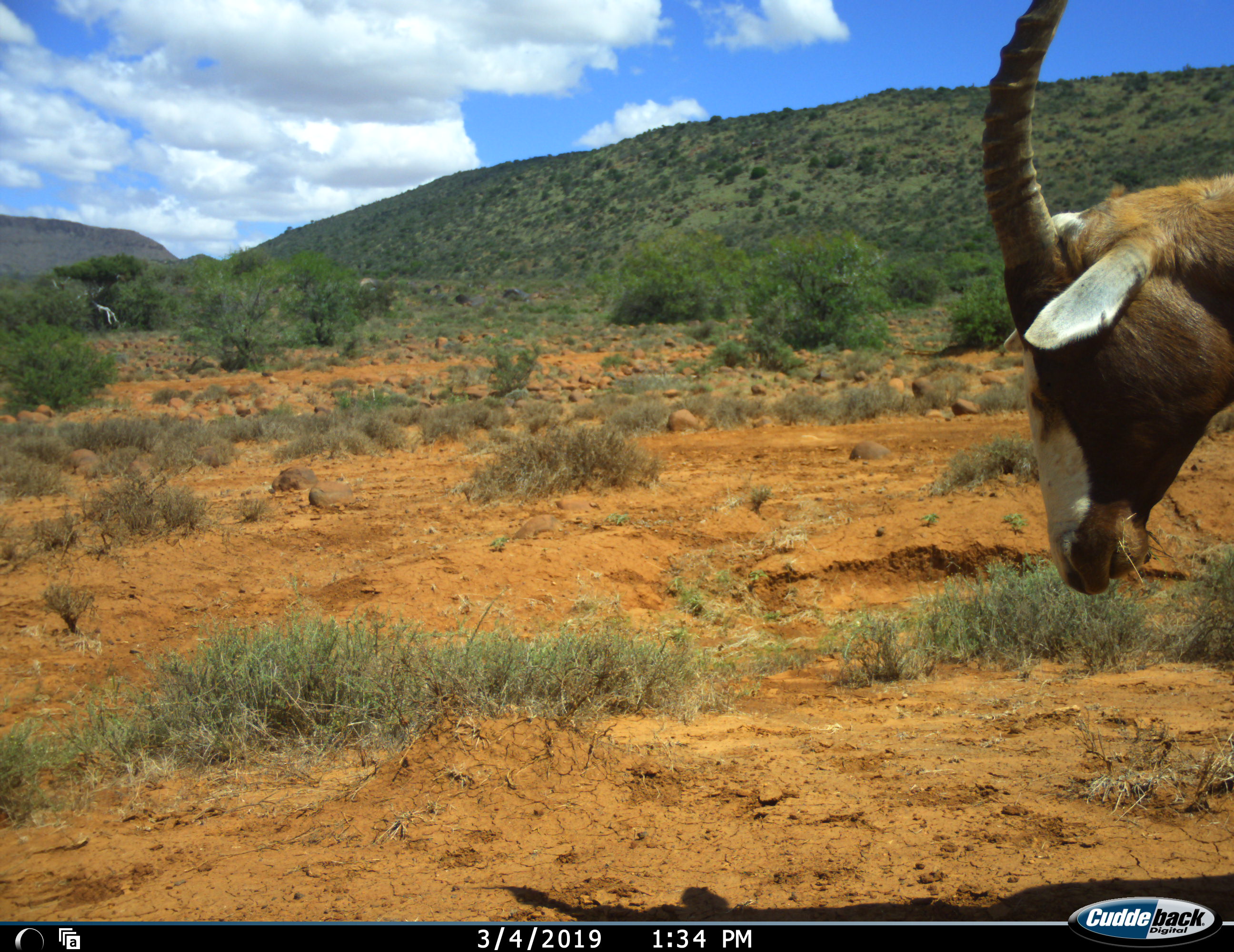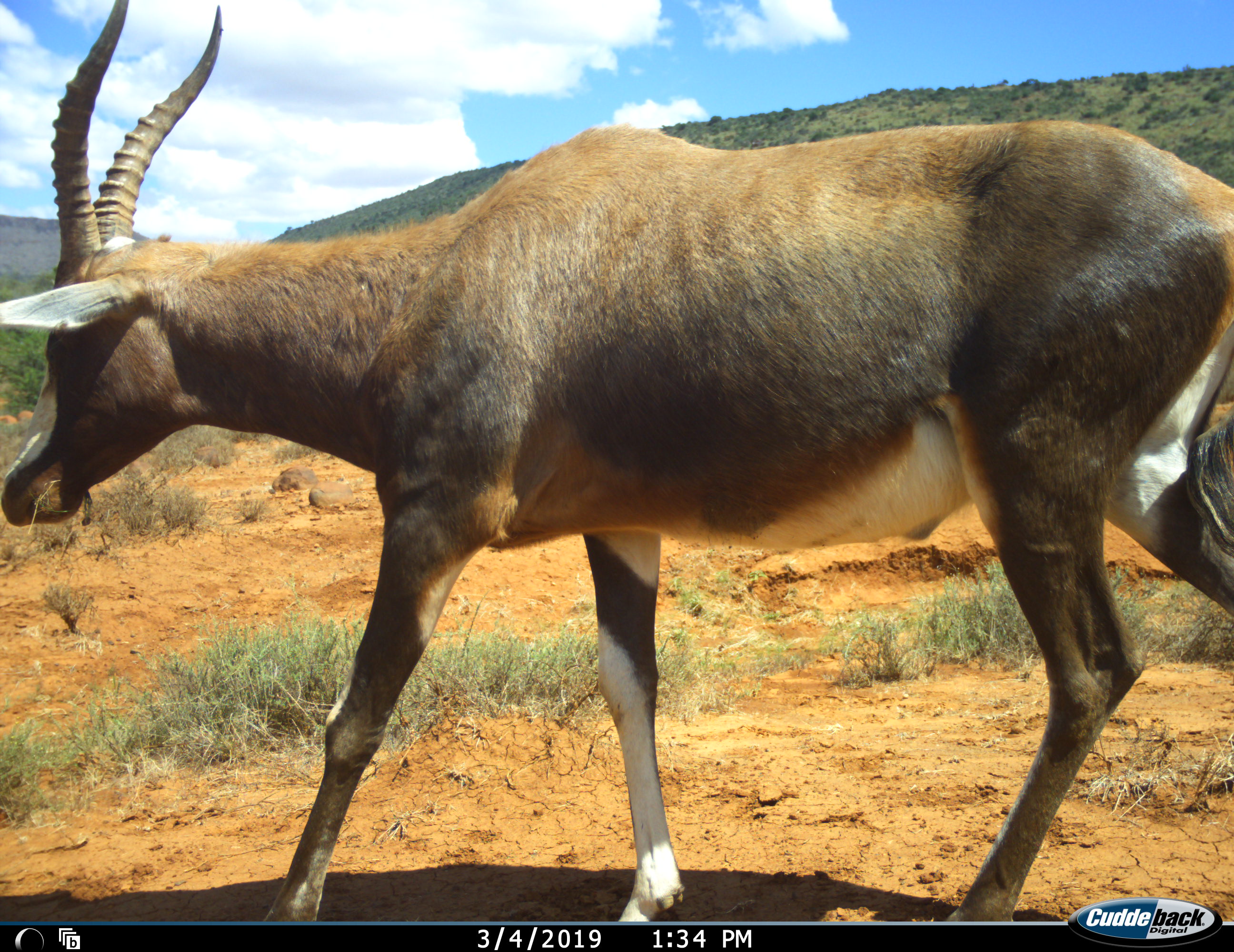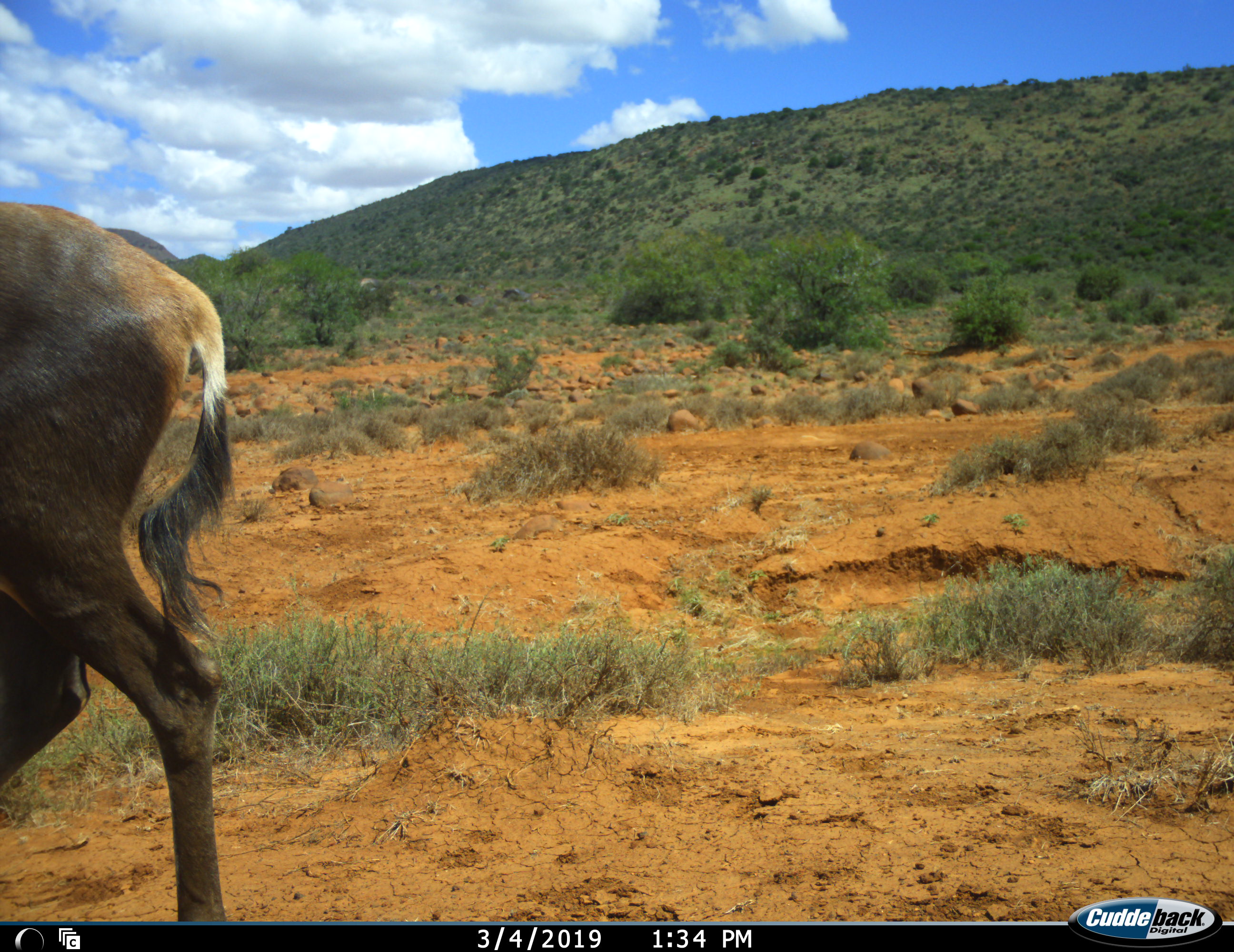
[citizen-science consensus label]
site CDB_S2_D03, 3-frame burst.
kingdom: Animalia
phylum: Chordata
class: Mammalia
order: Artiodactyla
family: Bovidae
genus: Damaliscus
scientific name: Damaliscus pygargus phillipsi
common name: blesbok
Blesbok (Damaliscus pygargus phillipsi), count 1. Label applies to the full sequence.